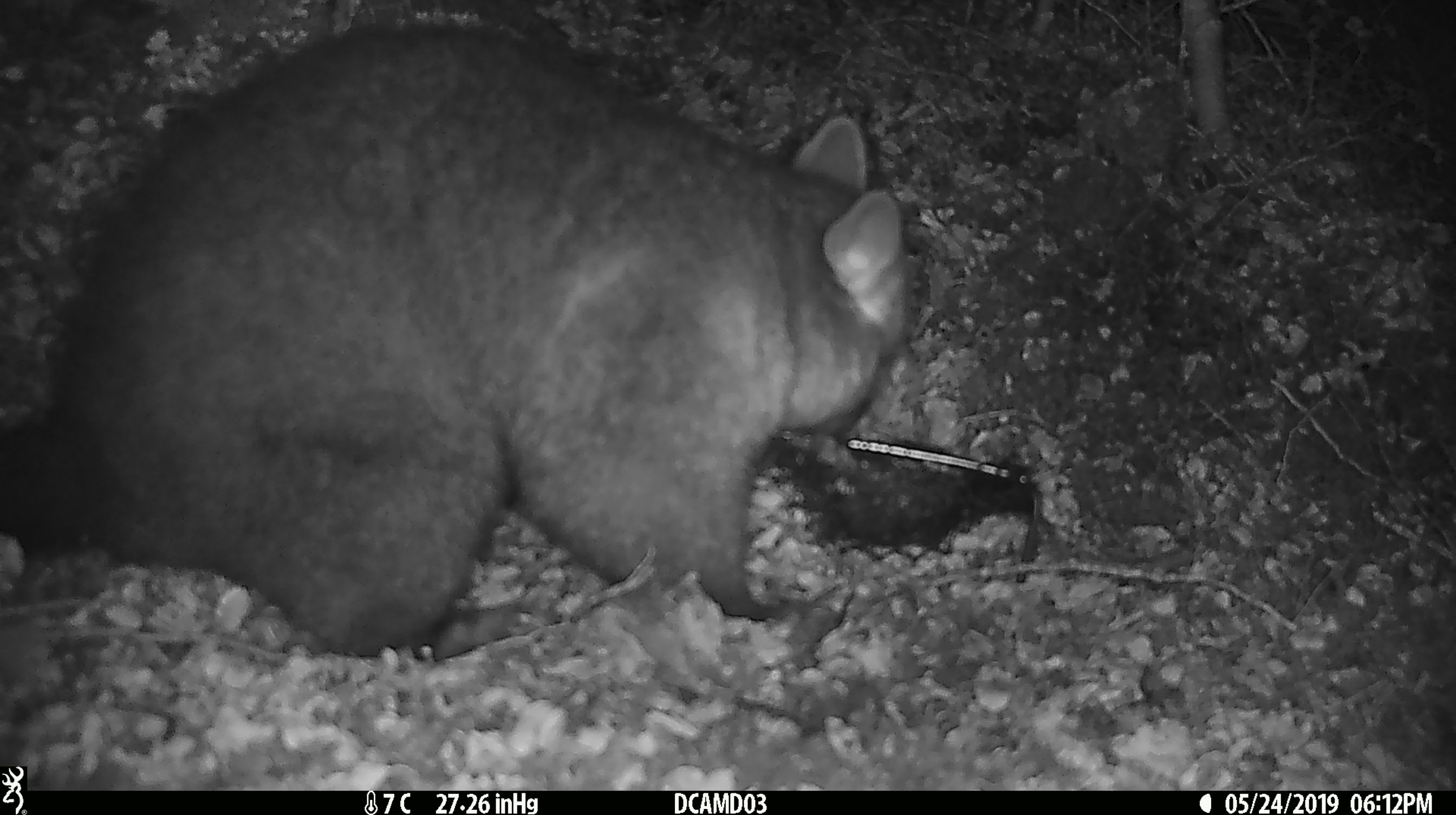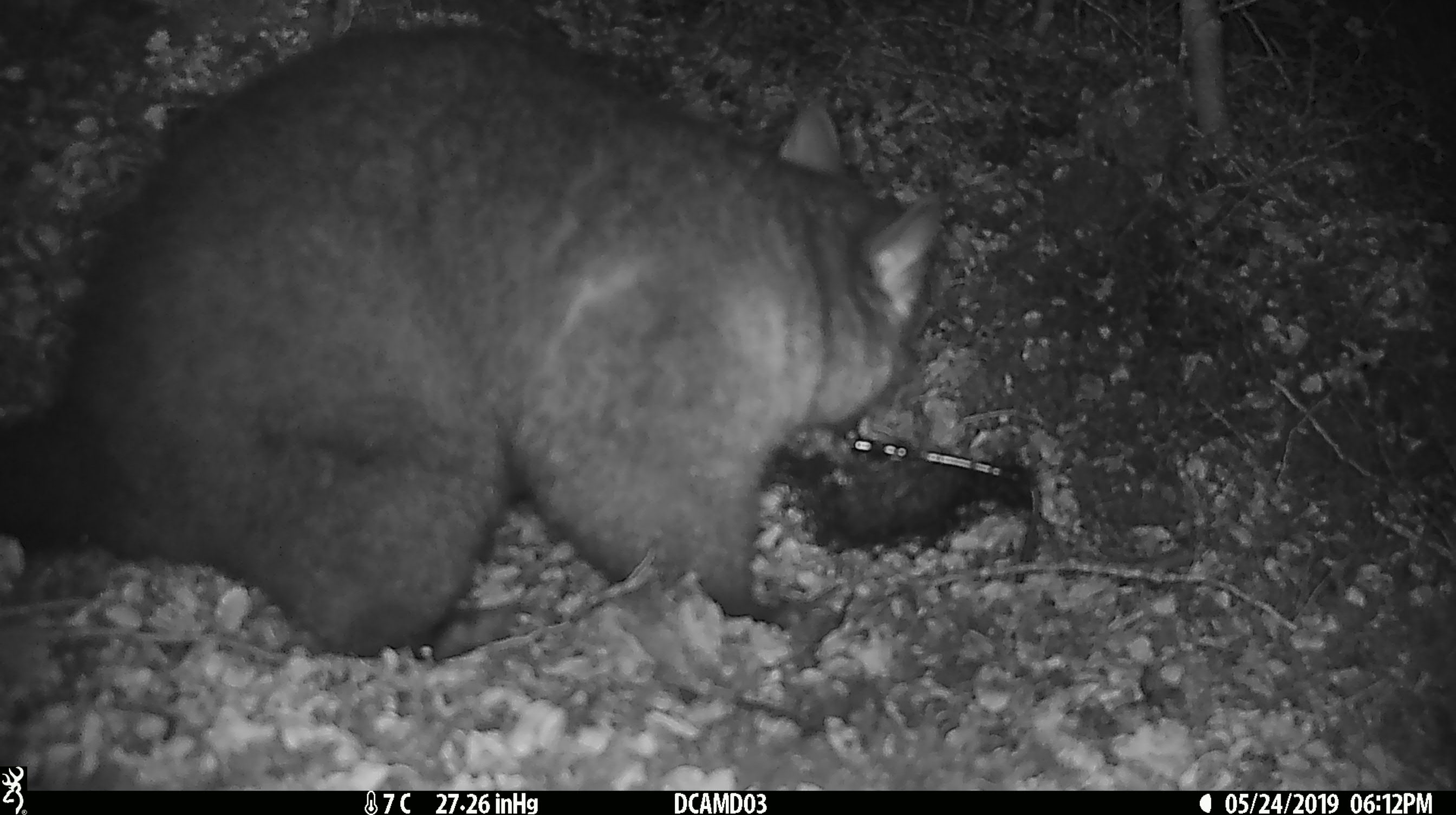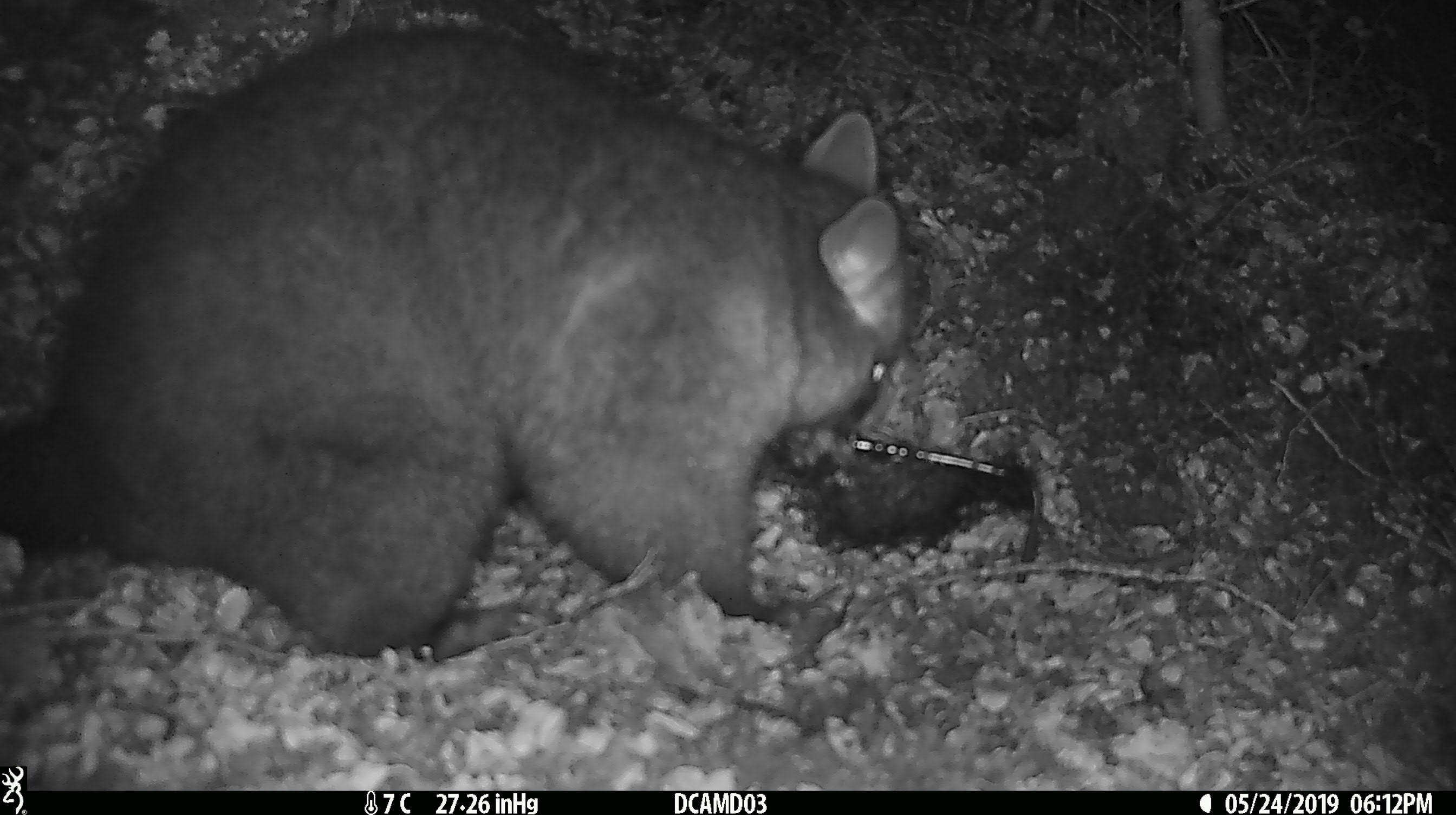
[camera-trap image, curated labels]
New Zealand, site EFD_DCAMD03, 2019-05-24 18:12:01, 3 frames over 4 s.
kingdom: Animalia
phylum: Chordata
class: Mammalia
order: Diprotodontia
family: Phalangeridae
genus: Trichosurus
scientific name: Trichosurus vulpecula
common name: common brushtail possum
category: possum